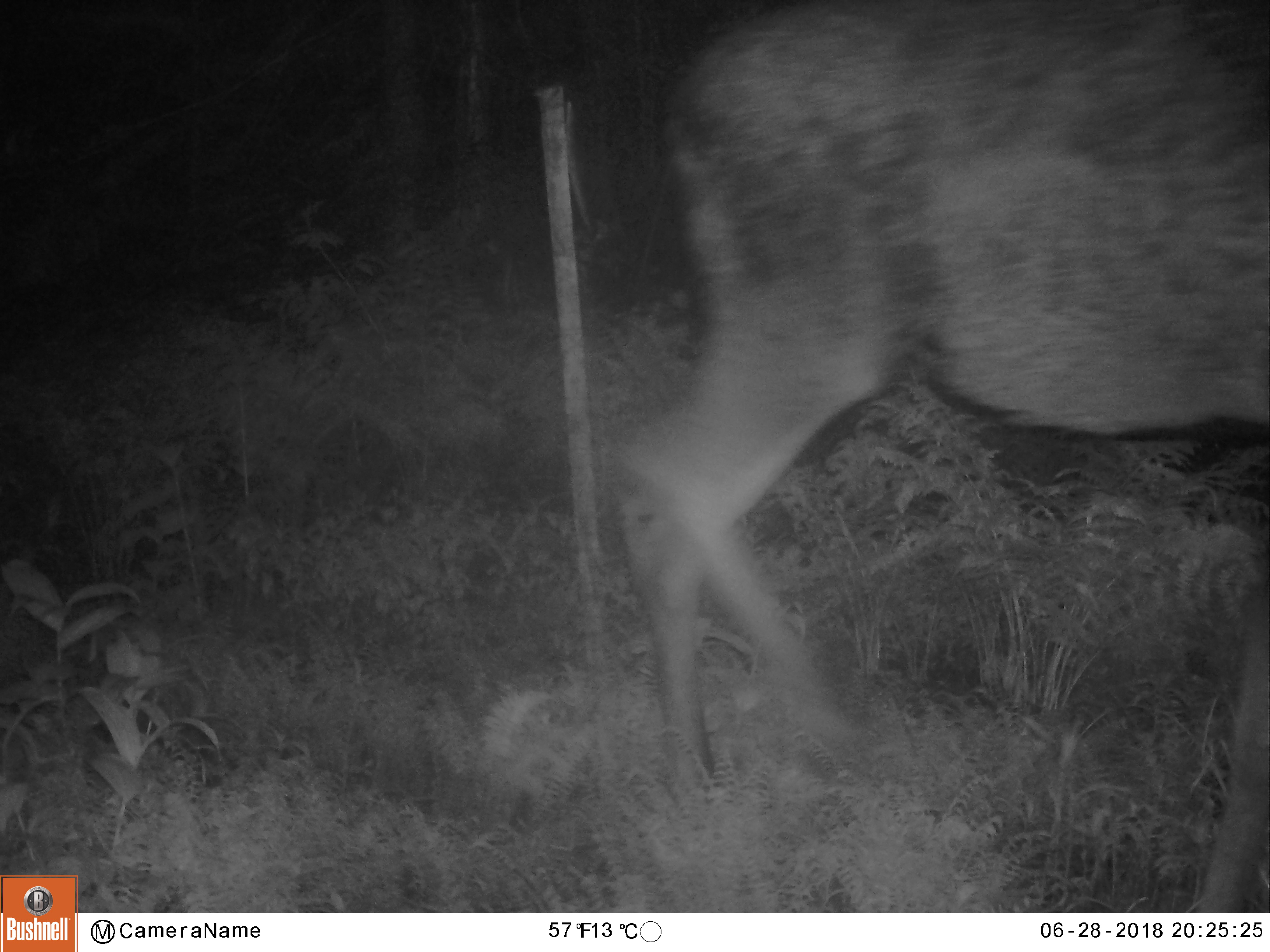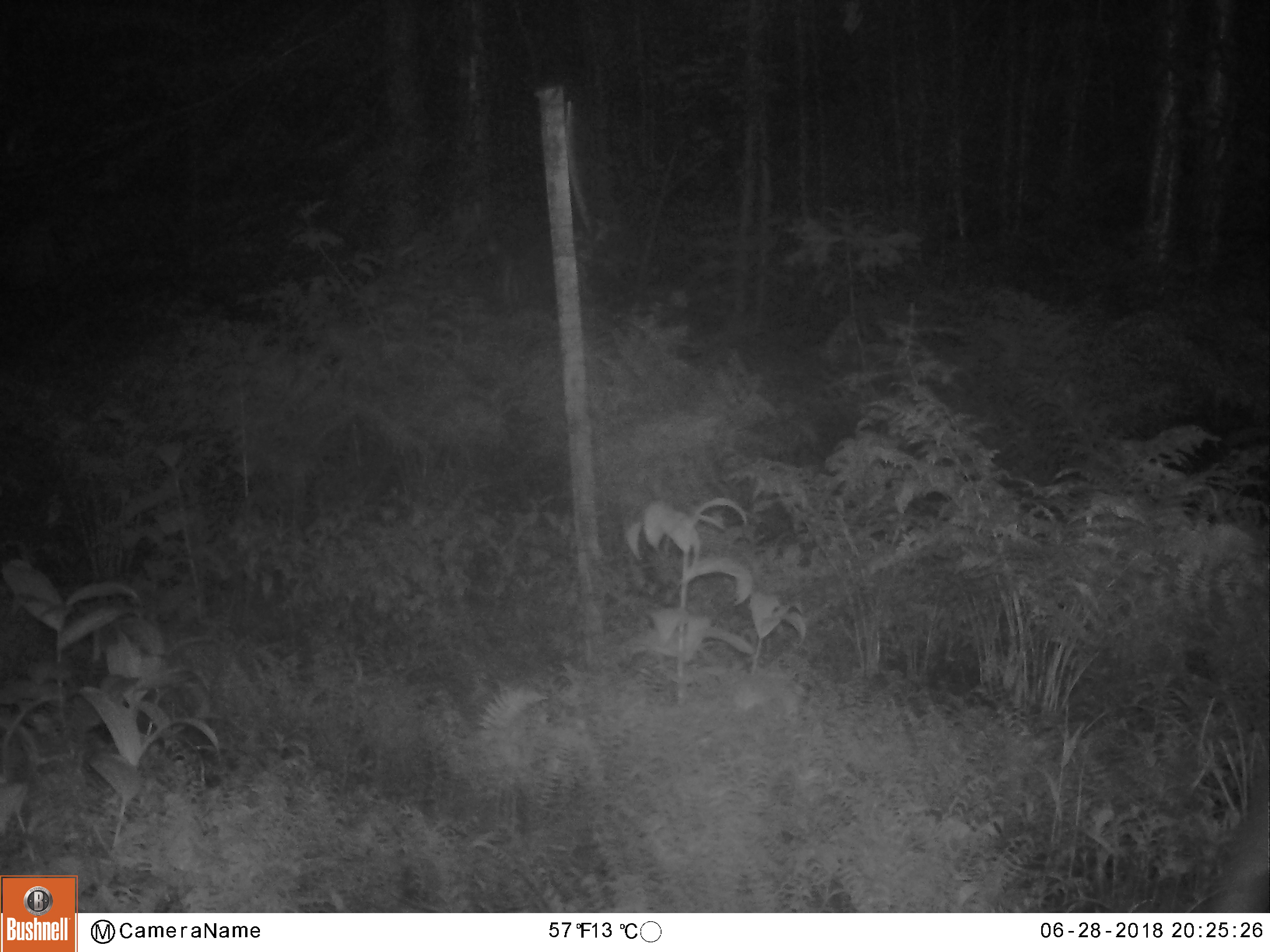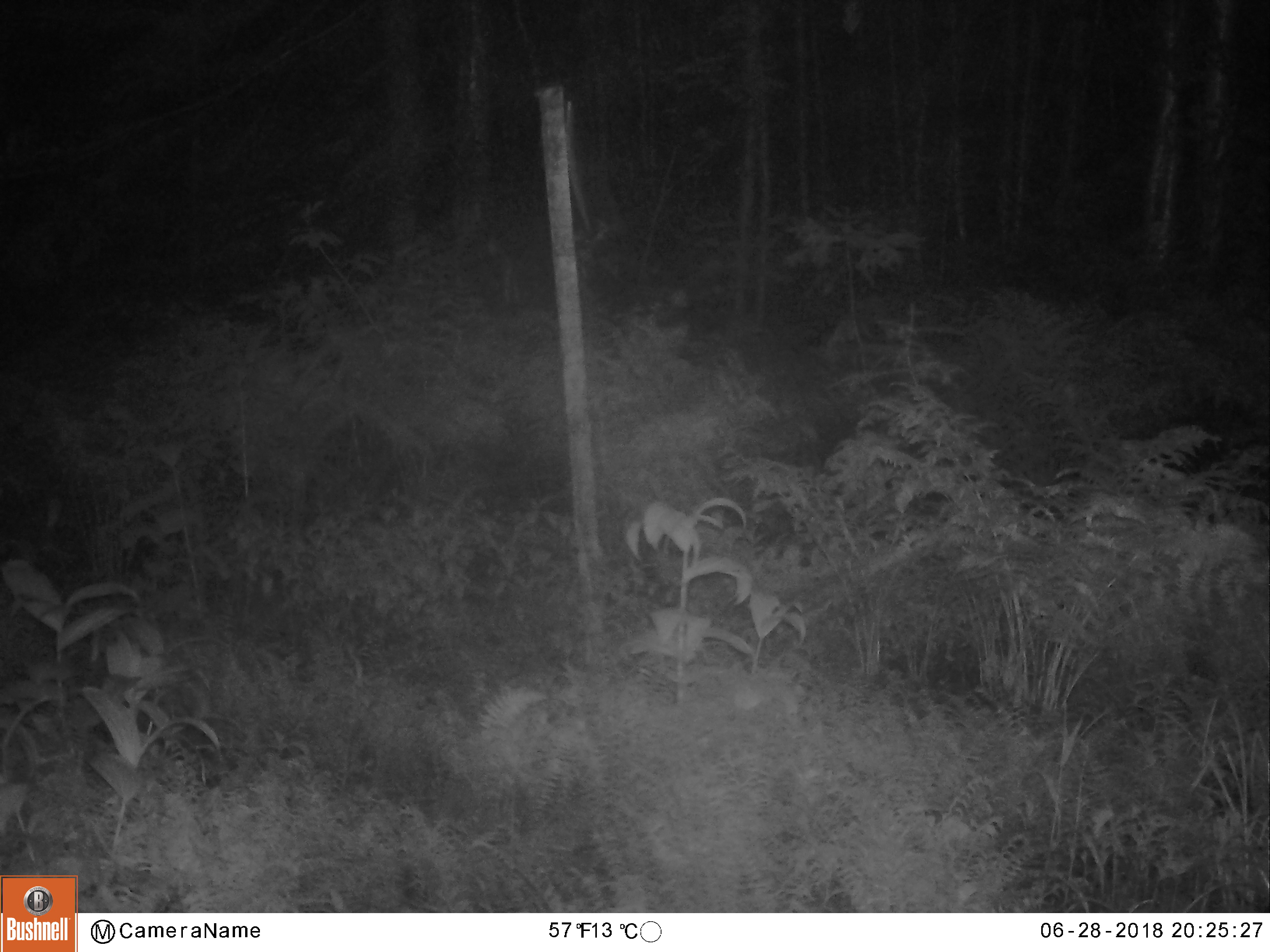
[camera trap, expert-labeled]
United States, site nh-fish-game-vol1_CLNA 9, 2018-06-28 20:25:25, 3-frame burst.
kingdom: Animalia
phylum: Chordata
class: Mammalia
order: Artiodactyla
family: Cervidae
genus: Alces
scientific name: Alces alces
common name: moose